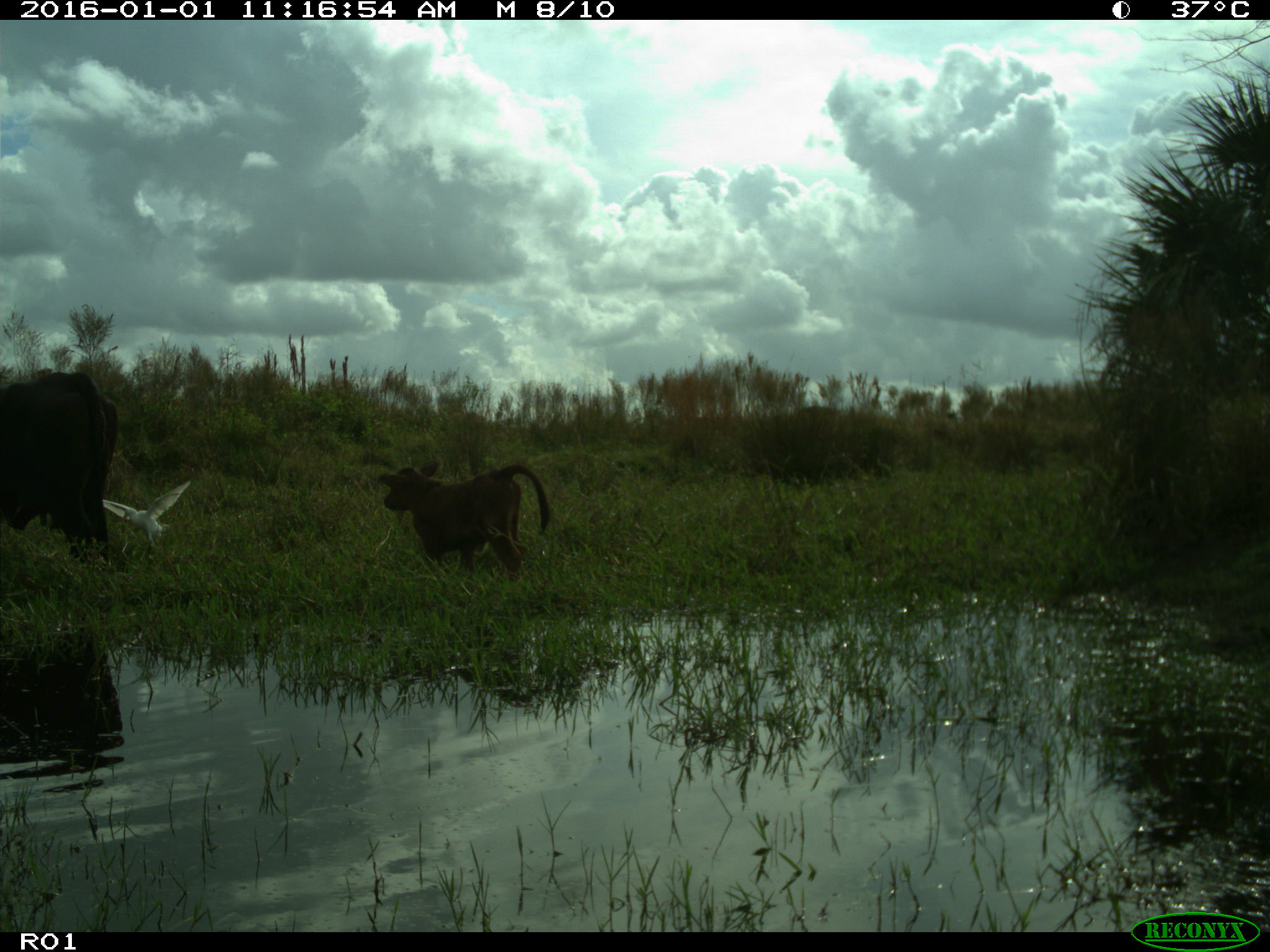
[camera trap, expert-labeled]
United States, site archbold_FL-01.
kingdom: Animalia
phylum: Chordata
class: Mammalia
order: Artiodactyla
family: Bovidae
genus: Bos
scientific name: Bos taurus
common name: domestic cow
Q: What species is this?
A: Bos taurus (domestic cow).